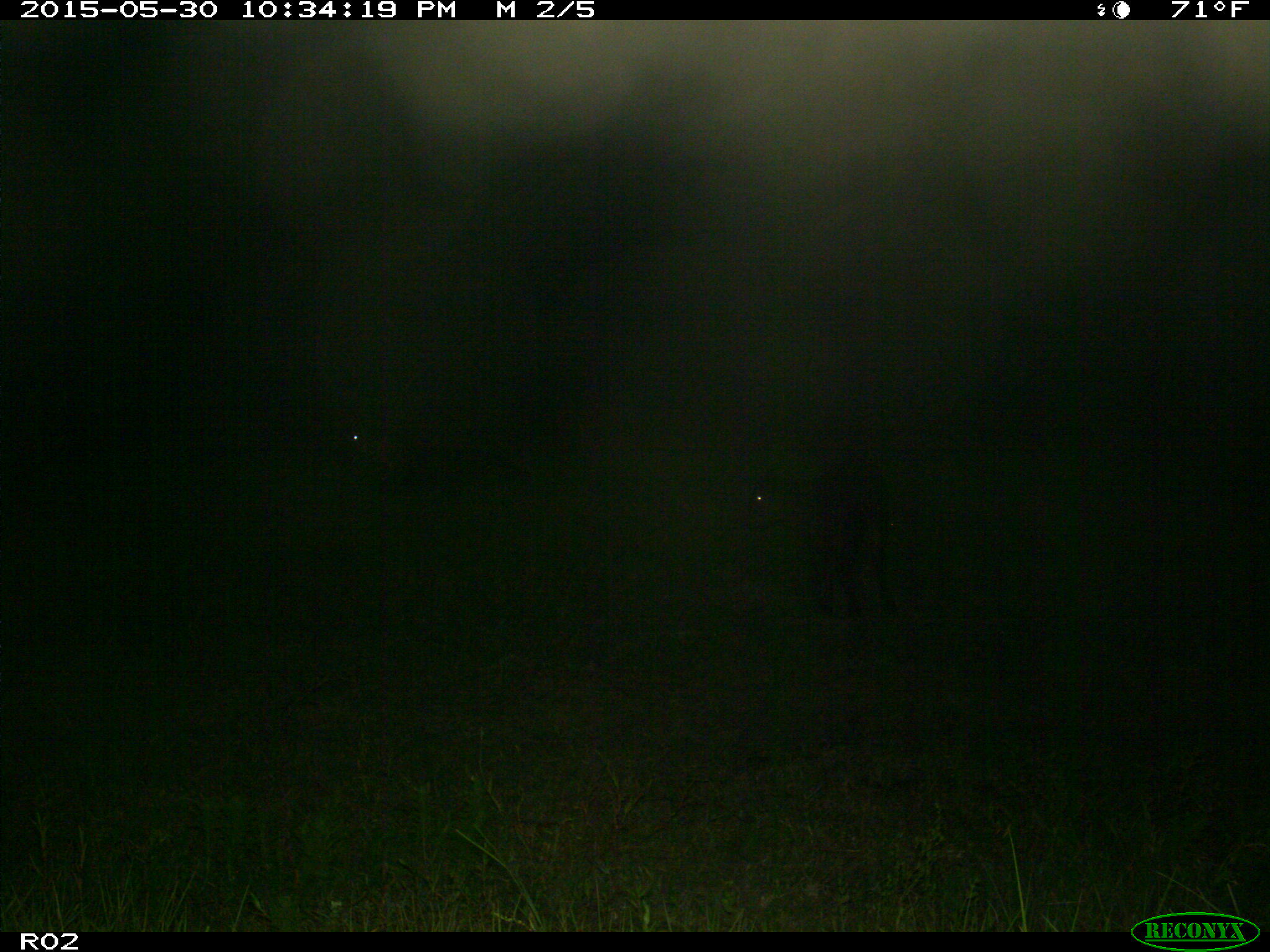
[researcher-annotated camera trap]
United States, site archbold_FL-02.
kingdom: Animalia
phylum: Chordata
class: Mammalia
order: Artiodactyla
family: Bovidae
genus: Bos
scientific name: Bos taurus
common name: domestic cow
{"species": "Bos taurus (domestic cow)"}